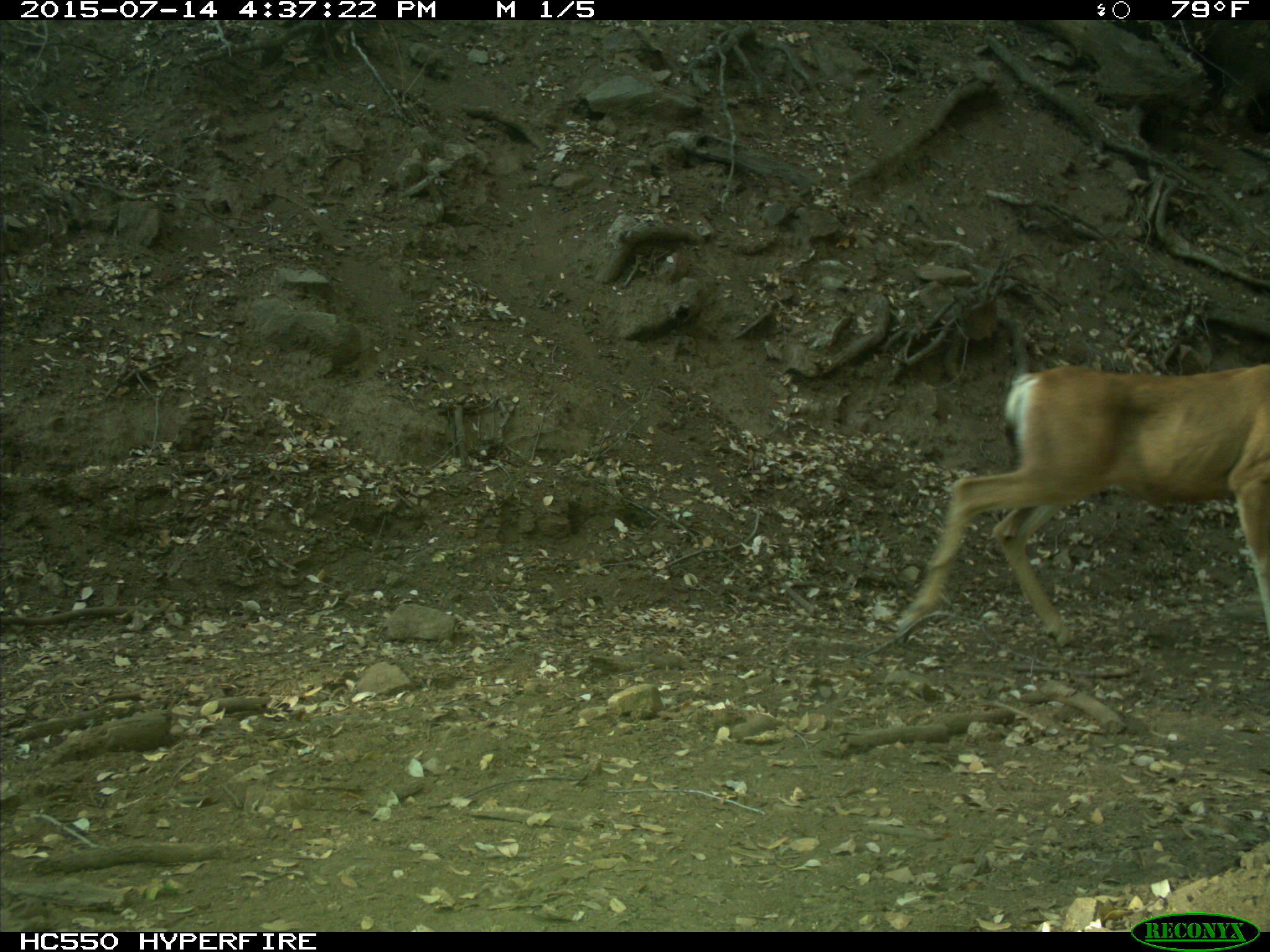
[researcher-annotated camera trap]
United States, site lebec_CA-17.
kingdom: Animalia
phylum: Chordata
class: Mammalia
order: Artiodactyla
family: Cervidae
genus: Odocoileus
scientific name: Odocoileus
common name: deer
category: unidentified deer